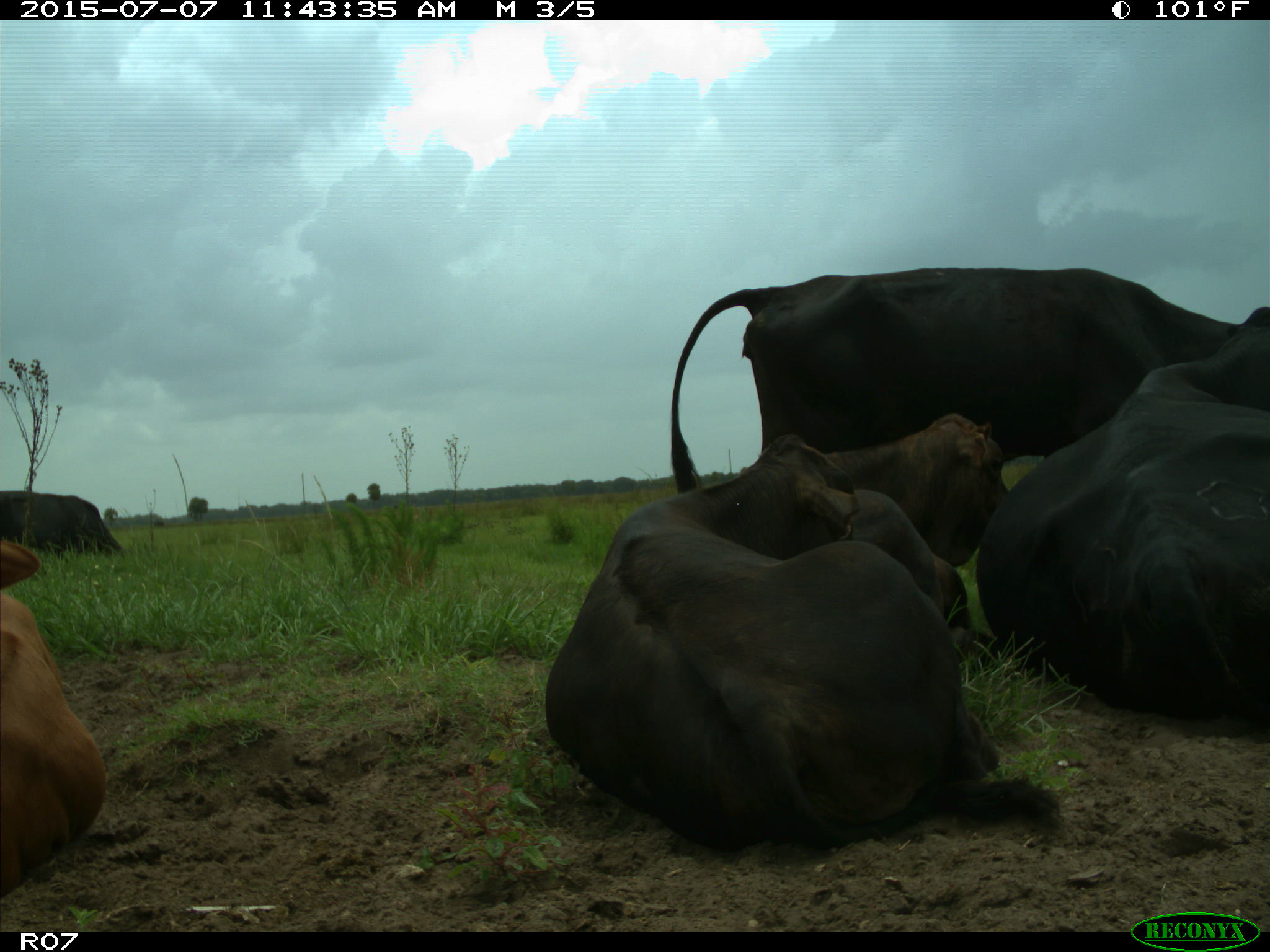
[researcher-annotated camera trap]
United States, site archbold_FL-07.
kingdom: Animalia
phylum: Chordata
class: Mammalia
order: Artiodactyla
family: Bovidae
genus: Bos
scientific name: Bos taurus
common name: domestic cow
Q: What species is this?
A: Bos taurus (domestic cow).